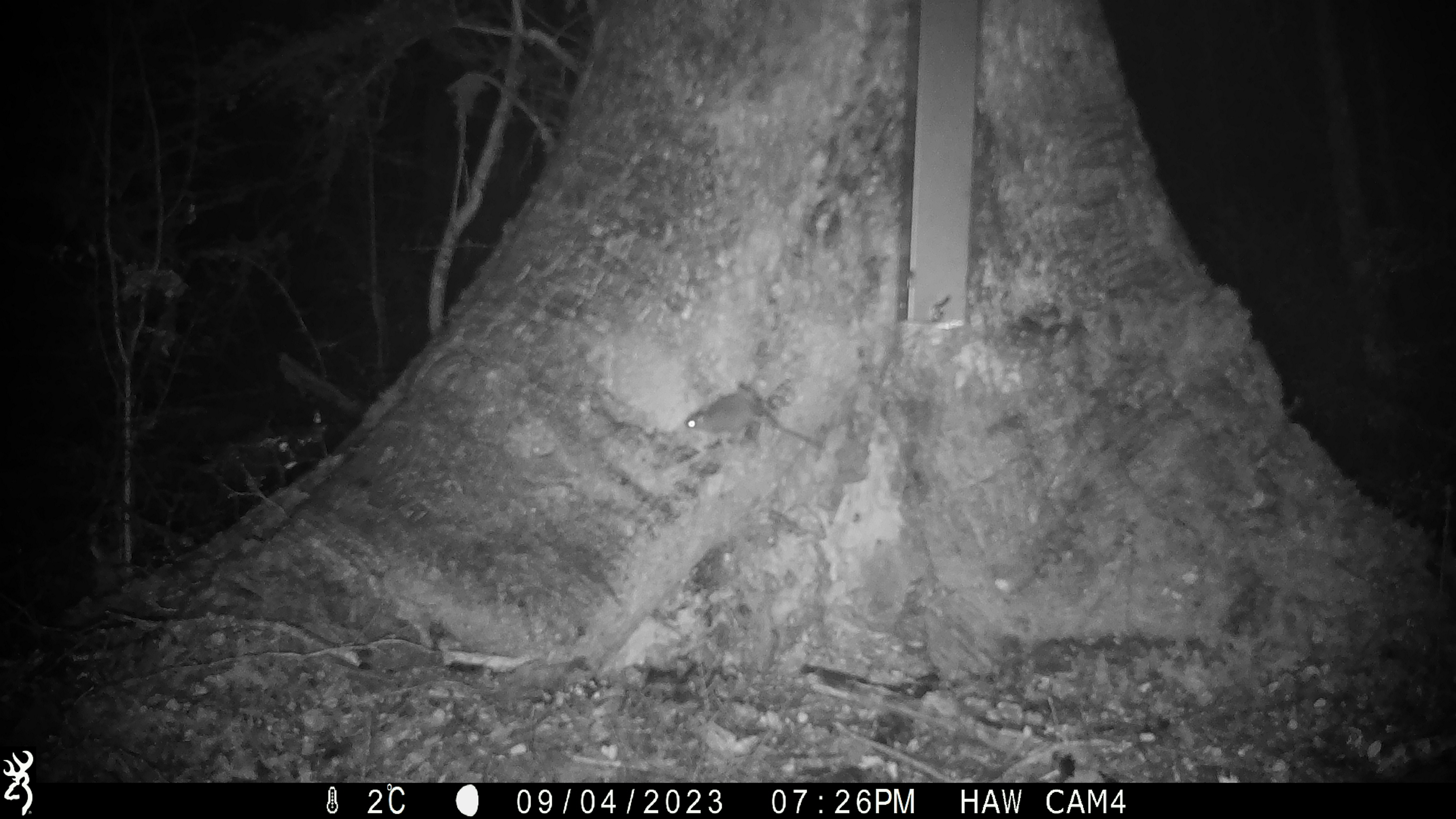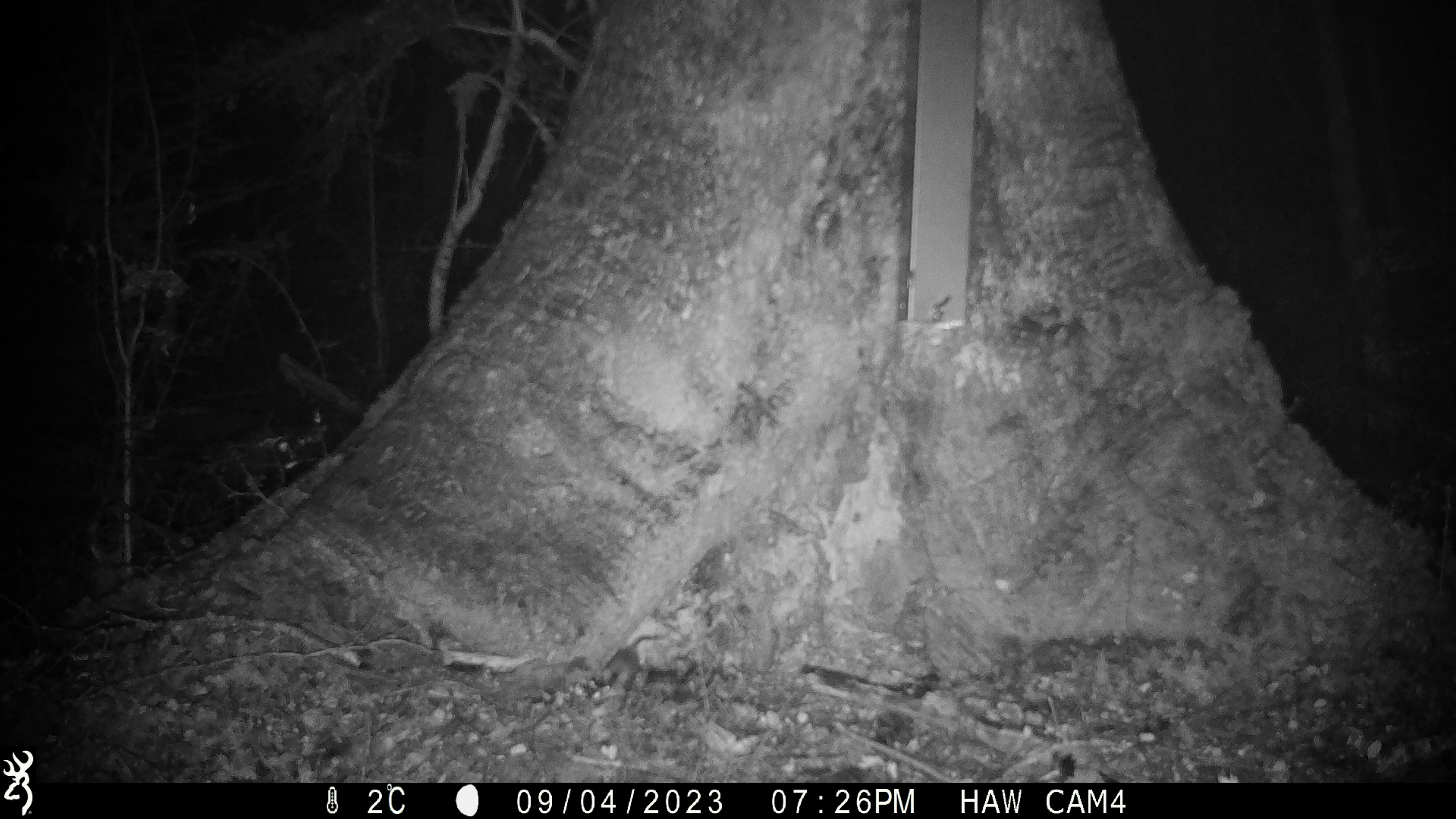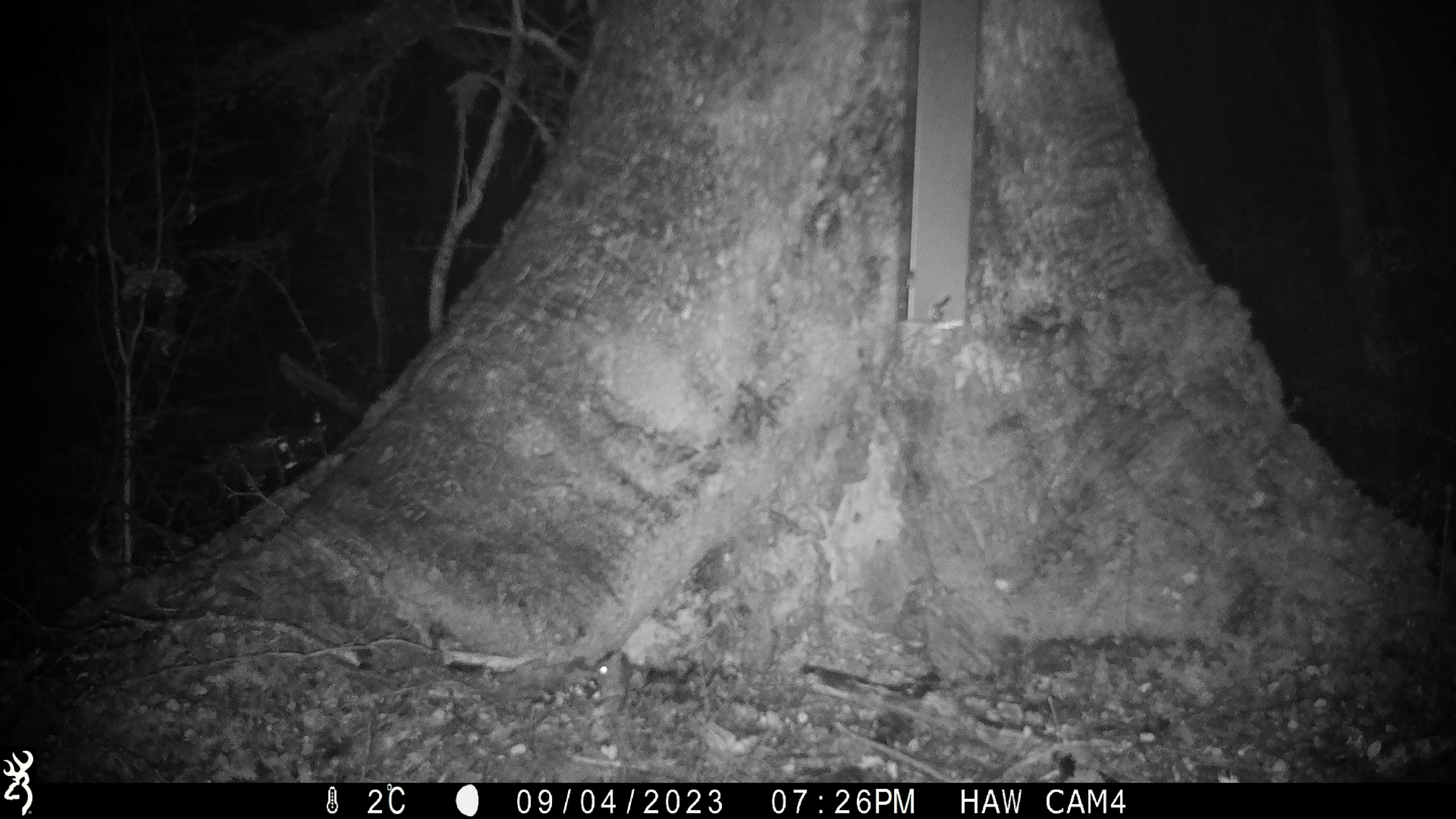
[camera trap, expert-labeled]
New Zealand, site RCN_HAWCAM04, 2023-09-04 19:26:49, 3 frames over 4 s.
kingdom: Animalia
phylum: Chordata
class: Mammalia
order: Rodentia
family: Muridae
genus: Mus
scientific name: Mus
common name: mouse